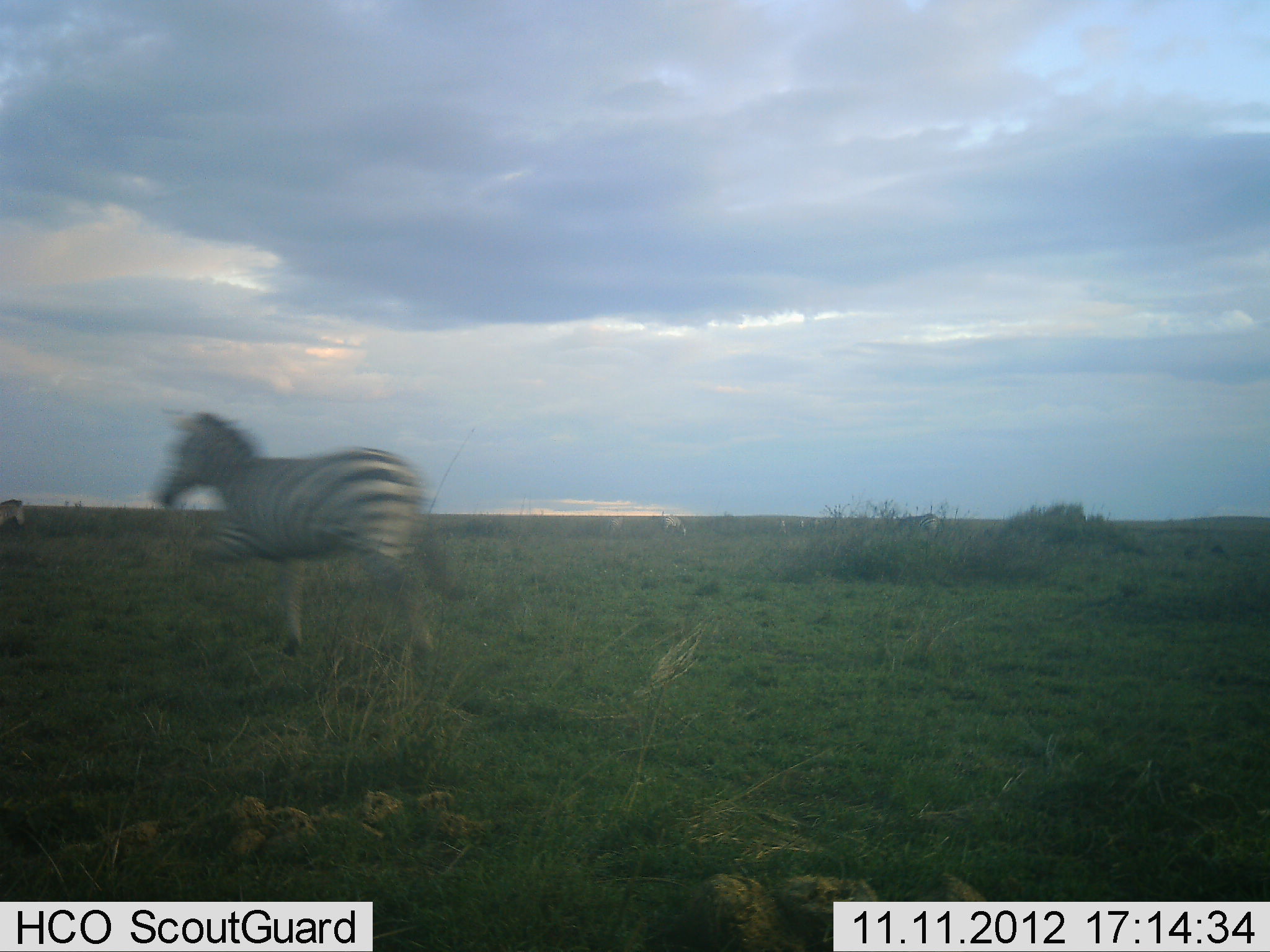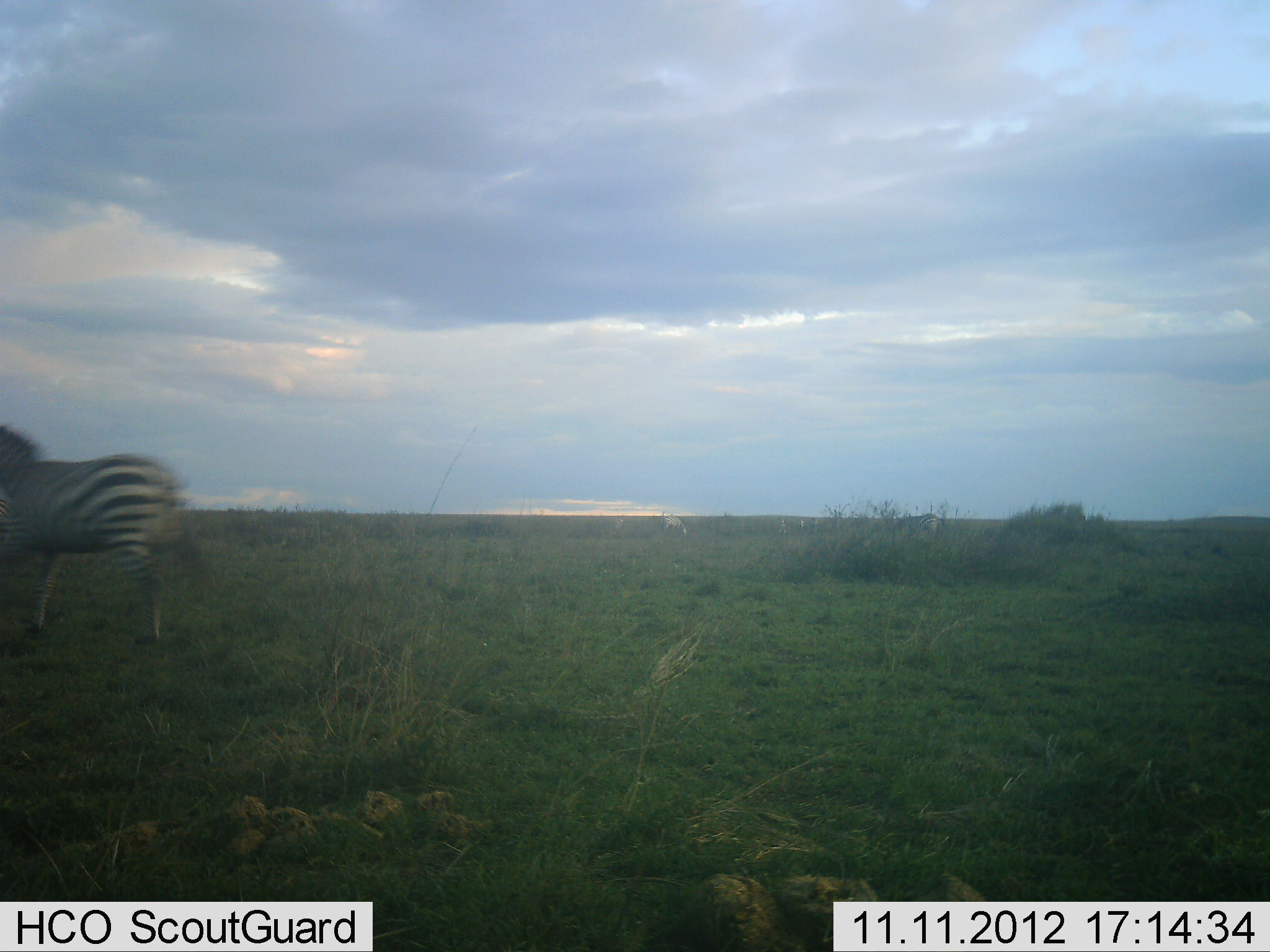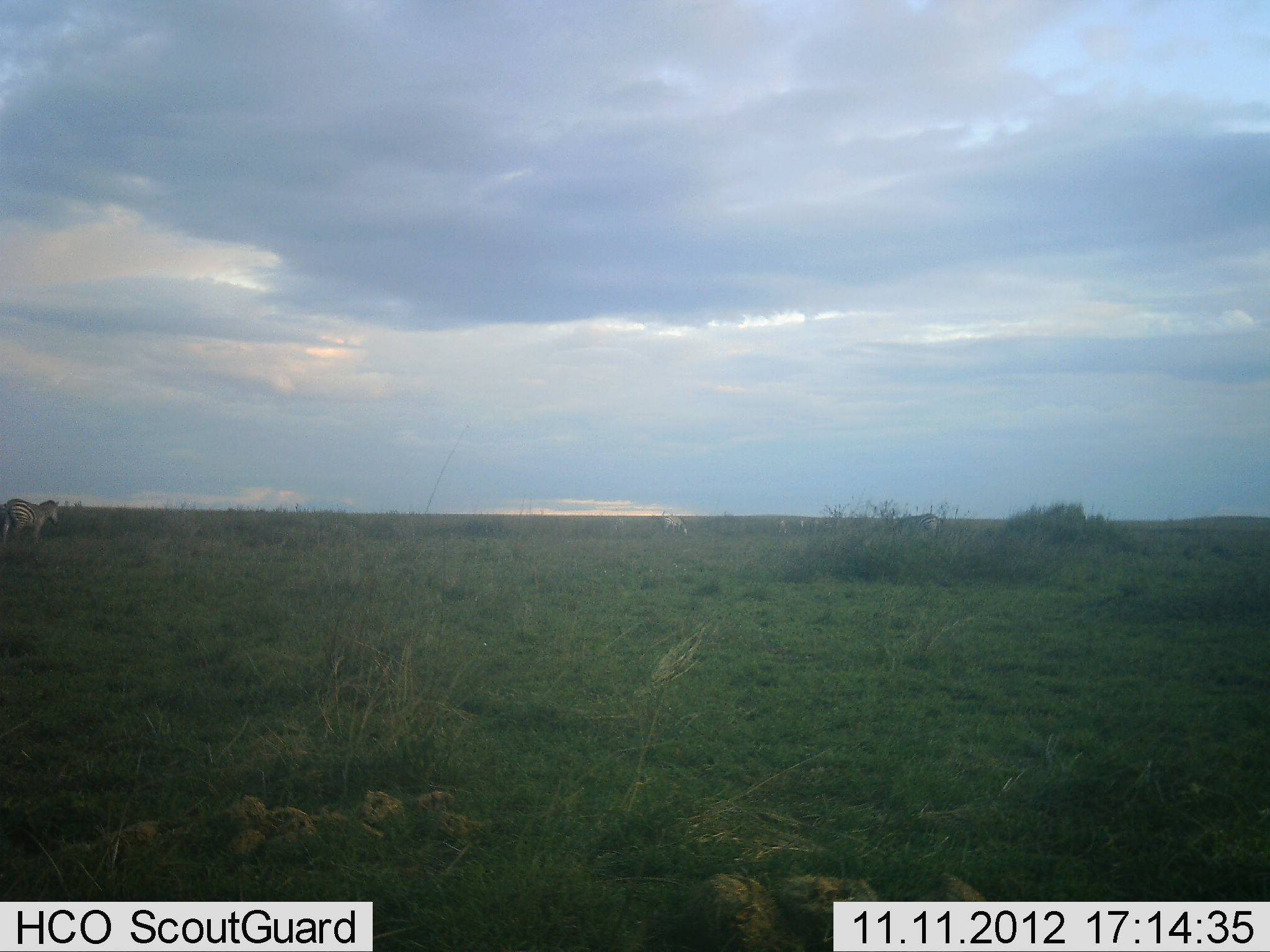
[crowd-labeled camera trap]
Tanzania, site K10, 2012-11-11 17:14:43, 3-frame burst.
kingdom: Animalia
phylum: Chordata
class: Mammalia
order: Perissodactyla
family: Equidae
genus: Equus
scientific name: Equus quagga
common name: plains zebra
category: zebra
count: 2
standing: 50%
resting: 0%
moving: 100%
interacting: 0%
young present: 0%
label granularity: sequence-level